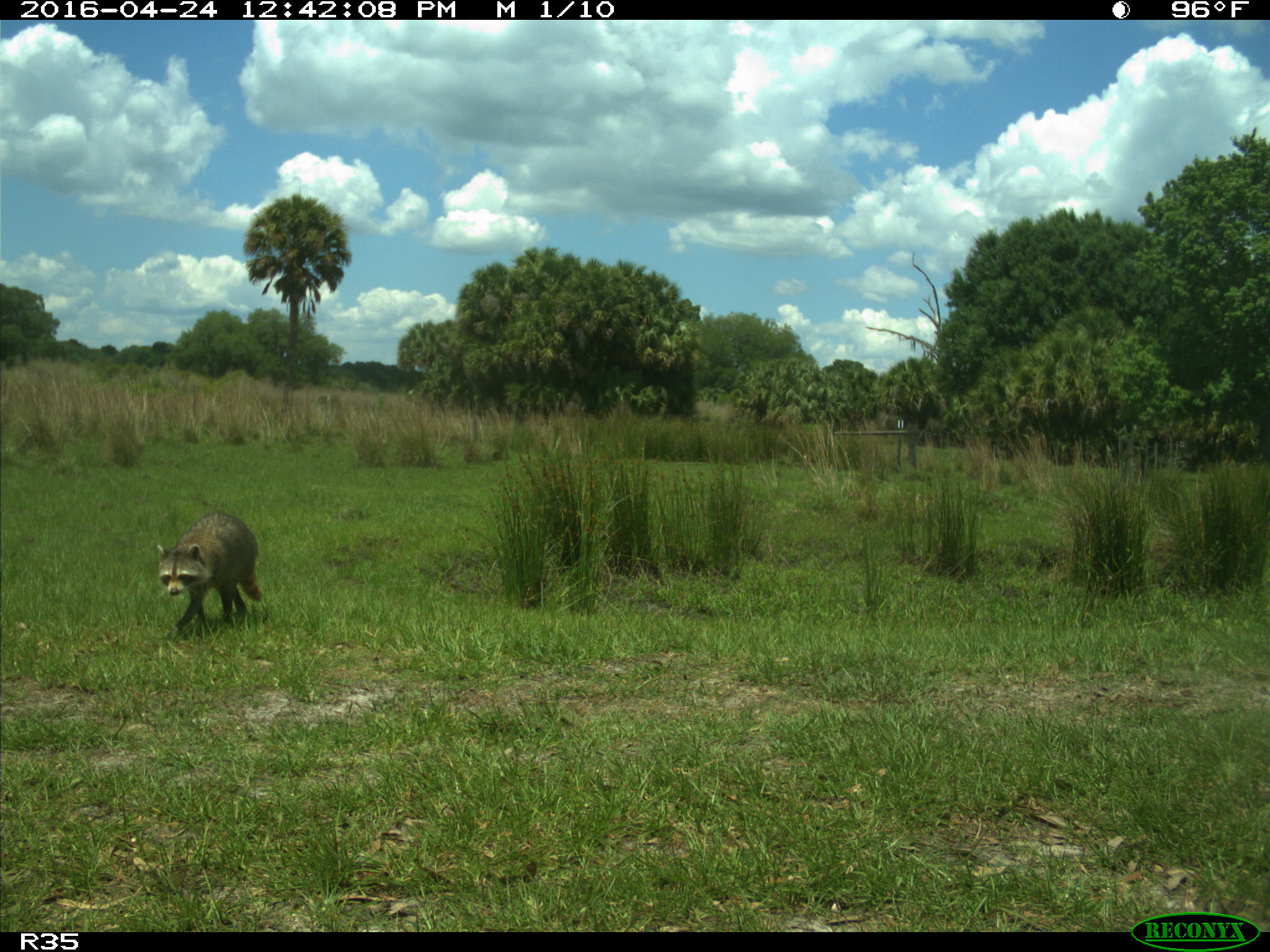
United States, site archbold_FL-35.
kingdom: Animalia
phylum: Chordata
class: Mammalia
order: Carnivora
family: Procyonidae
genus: Procyon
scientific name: Procyon lotor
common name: common raccoon